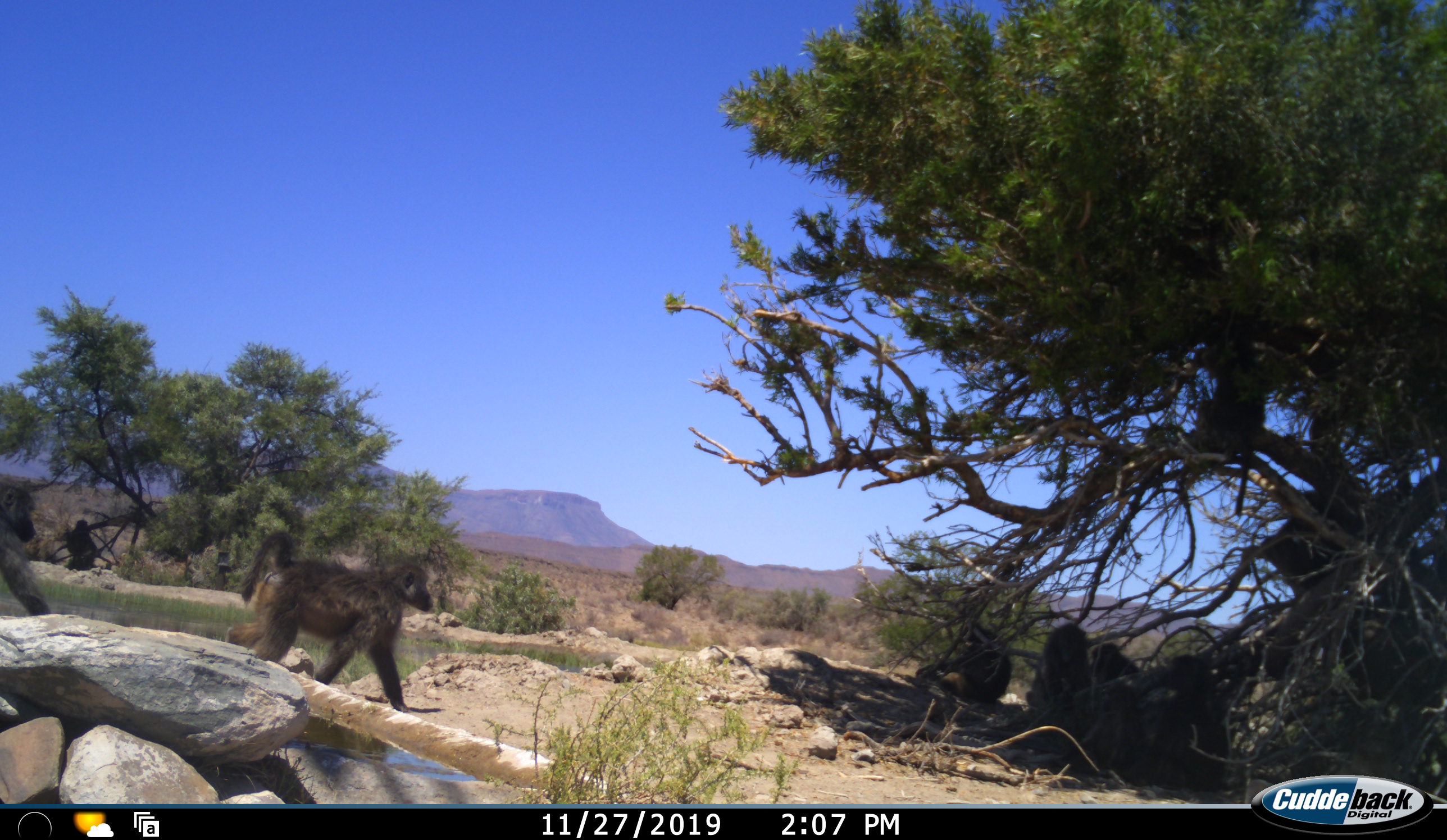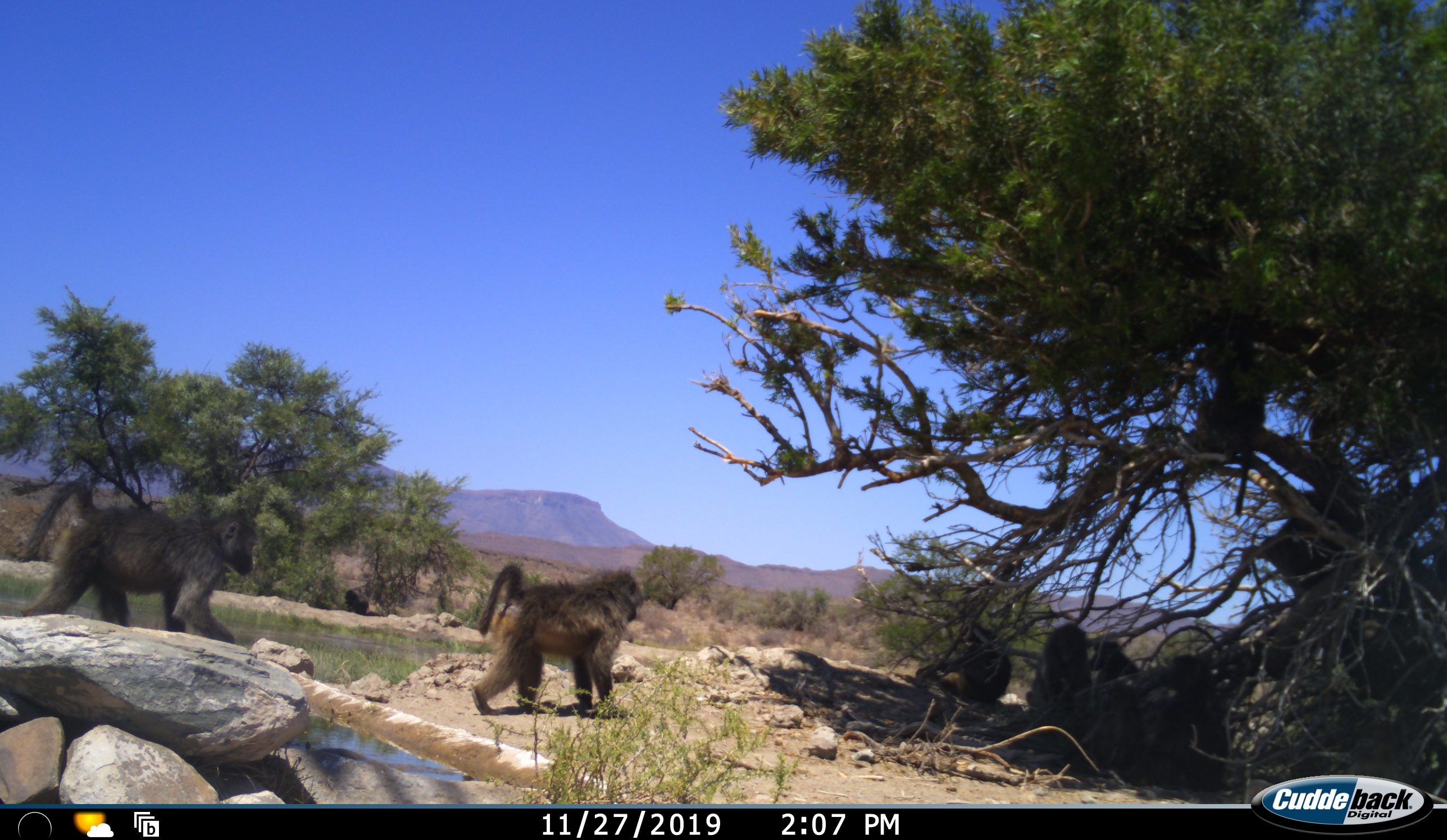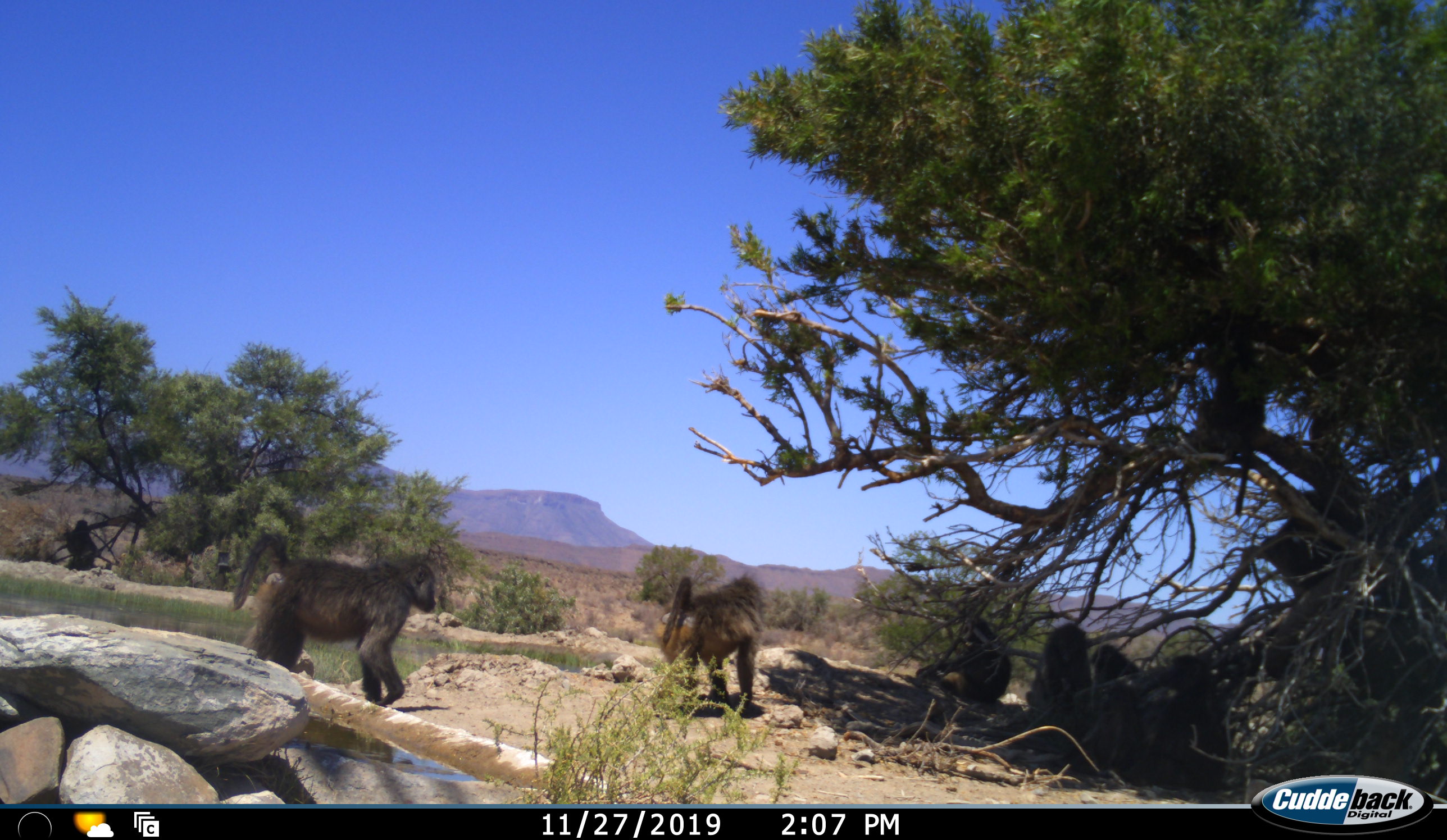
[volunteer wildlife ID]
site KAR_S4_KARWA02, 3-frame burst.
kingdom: Animalia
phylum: Chordata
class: Mammalia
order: Primates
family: Cercopithecidae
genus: Papio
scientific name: Papio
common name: baboon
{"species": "baboon (Papio)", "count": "8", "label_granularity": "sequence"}